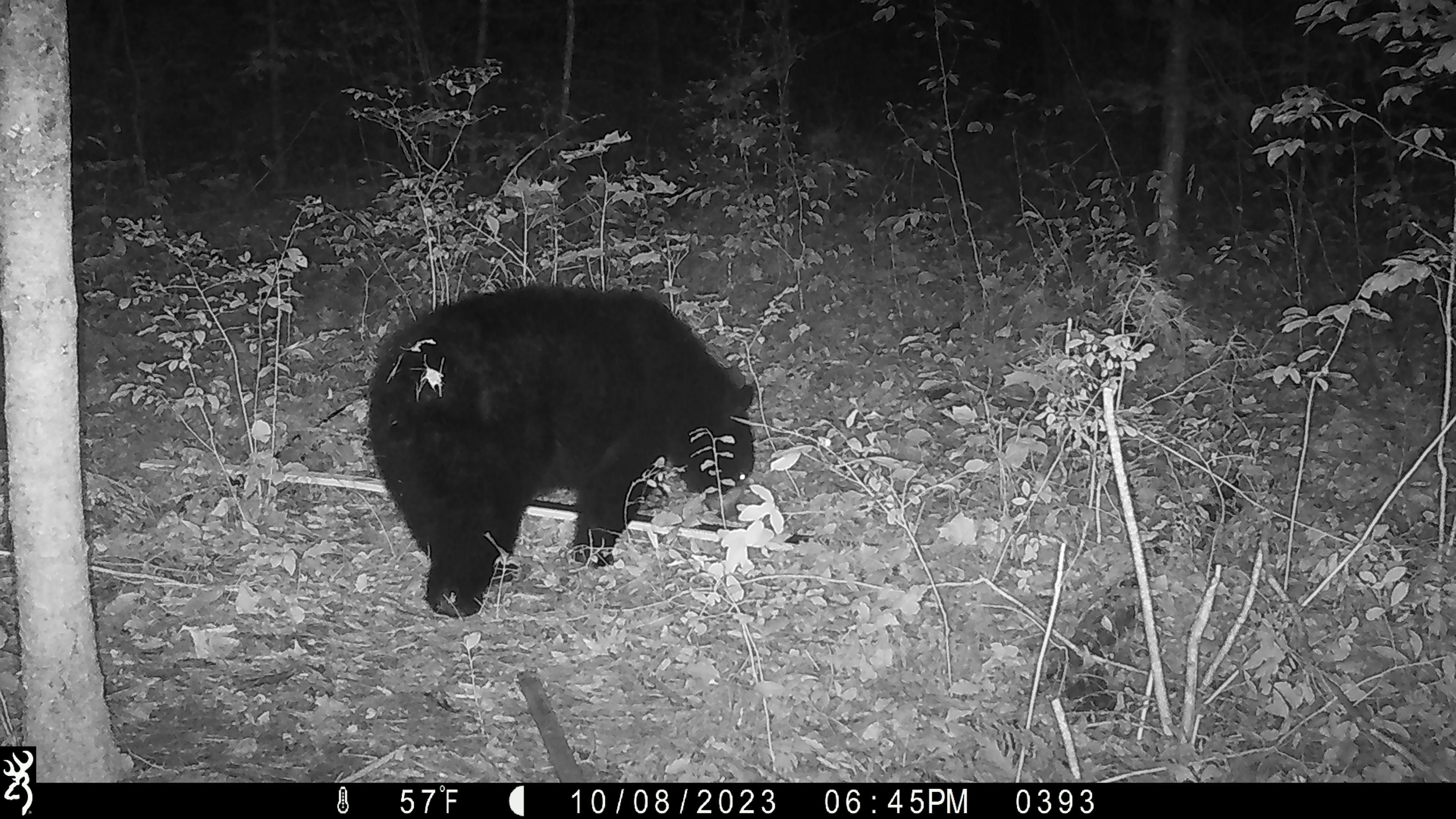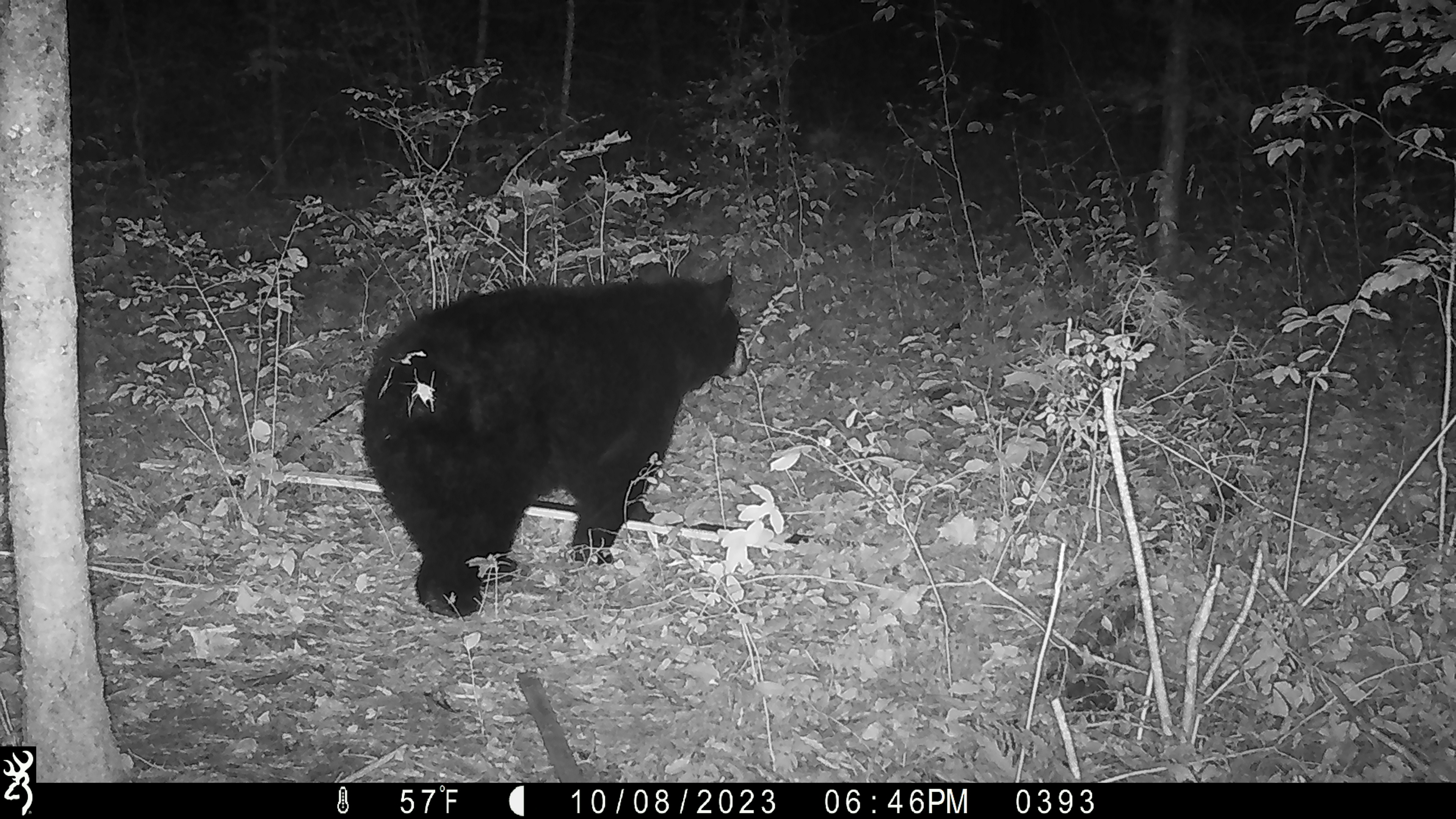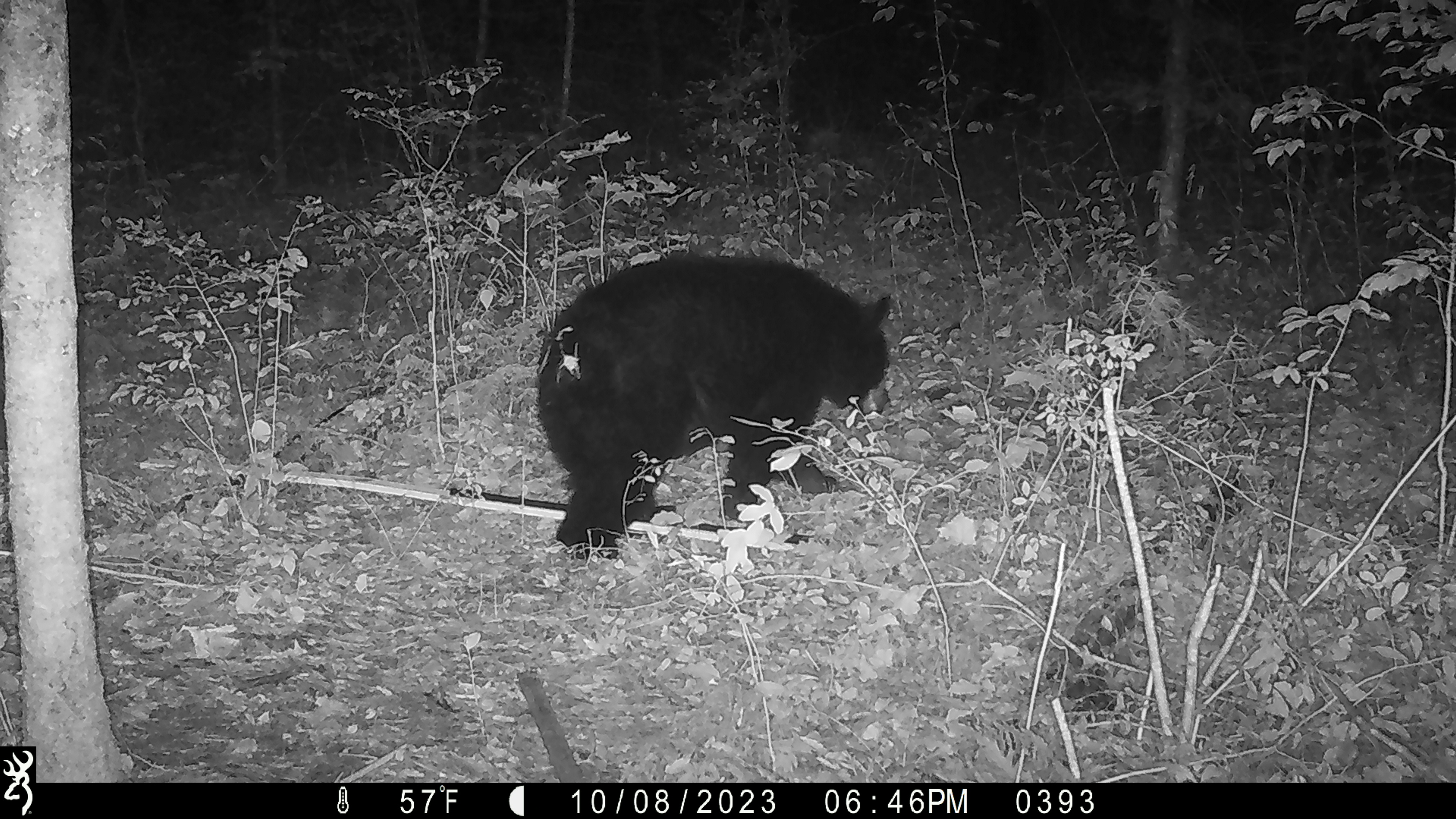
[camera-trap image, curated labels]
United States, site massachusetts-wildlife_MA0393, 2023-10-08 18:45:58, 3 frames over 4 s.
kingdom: Animalia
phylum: Chordata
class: Mammalia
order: Carnivora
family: Ursidae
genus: Ursus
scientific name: Ursus americanus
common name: black bear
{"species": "black bear (Ursus americanus)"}